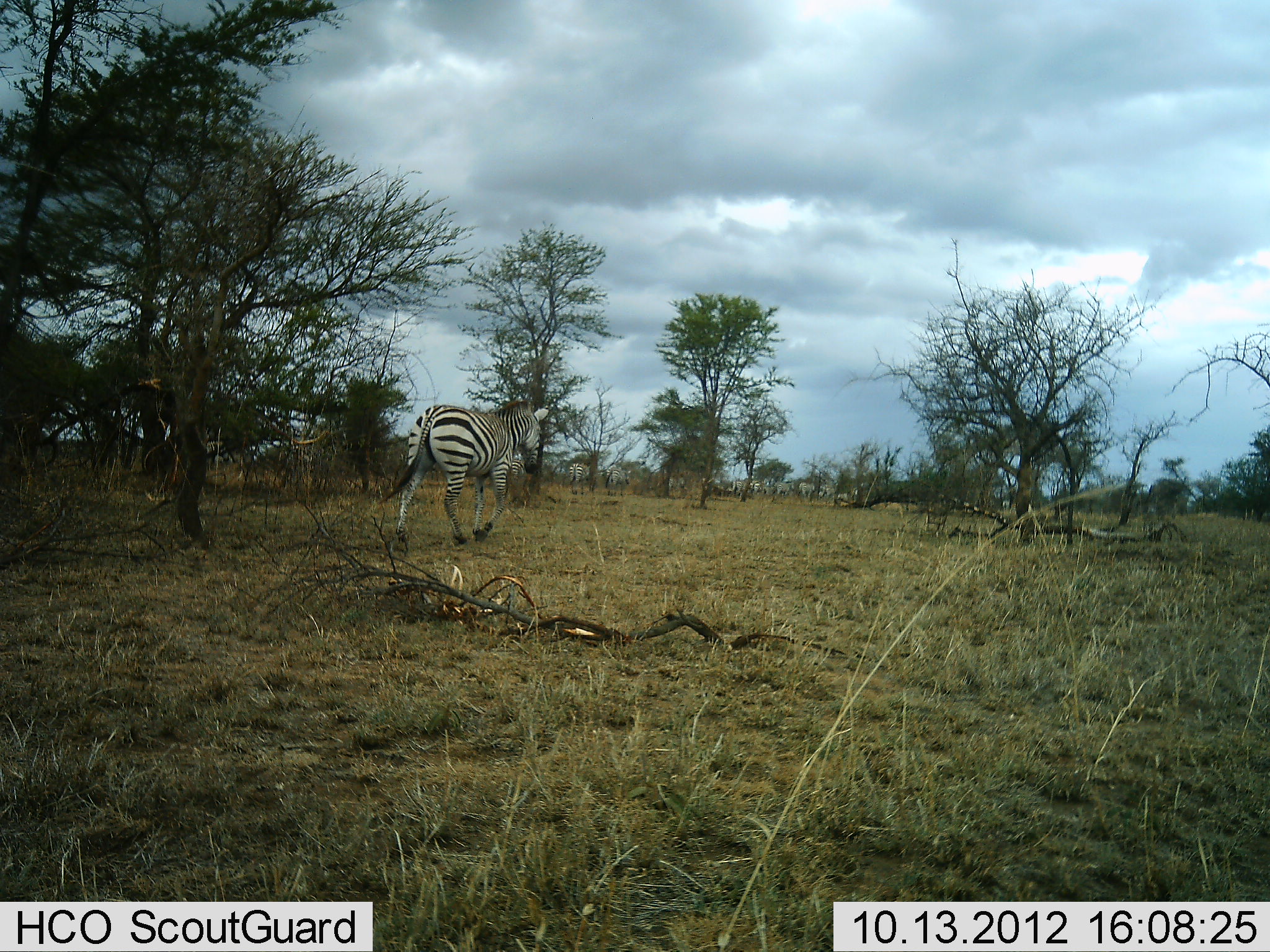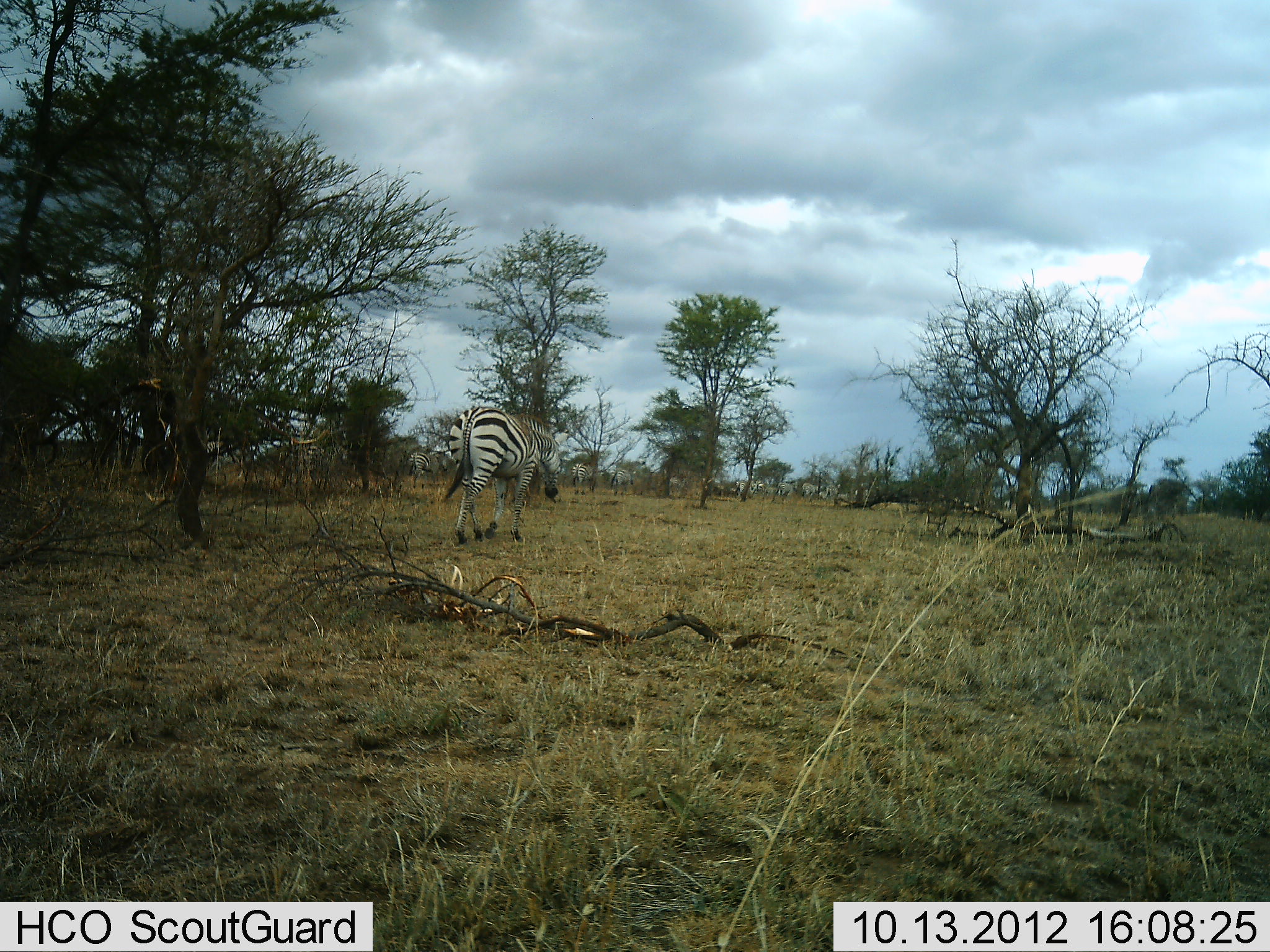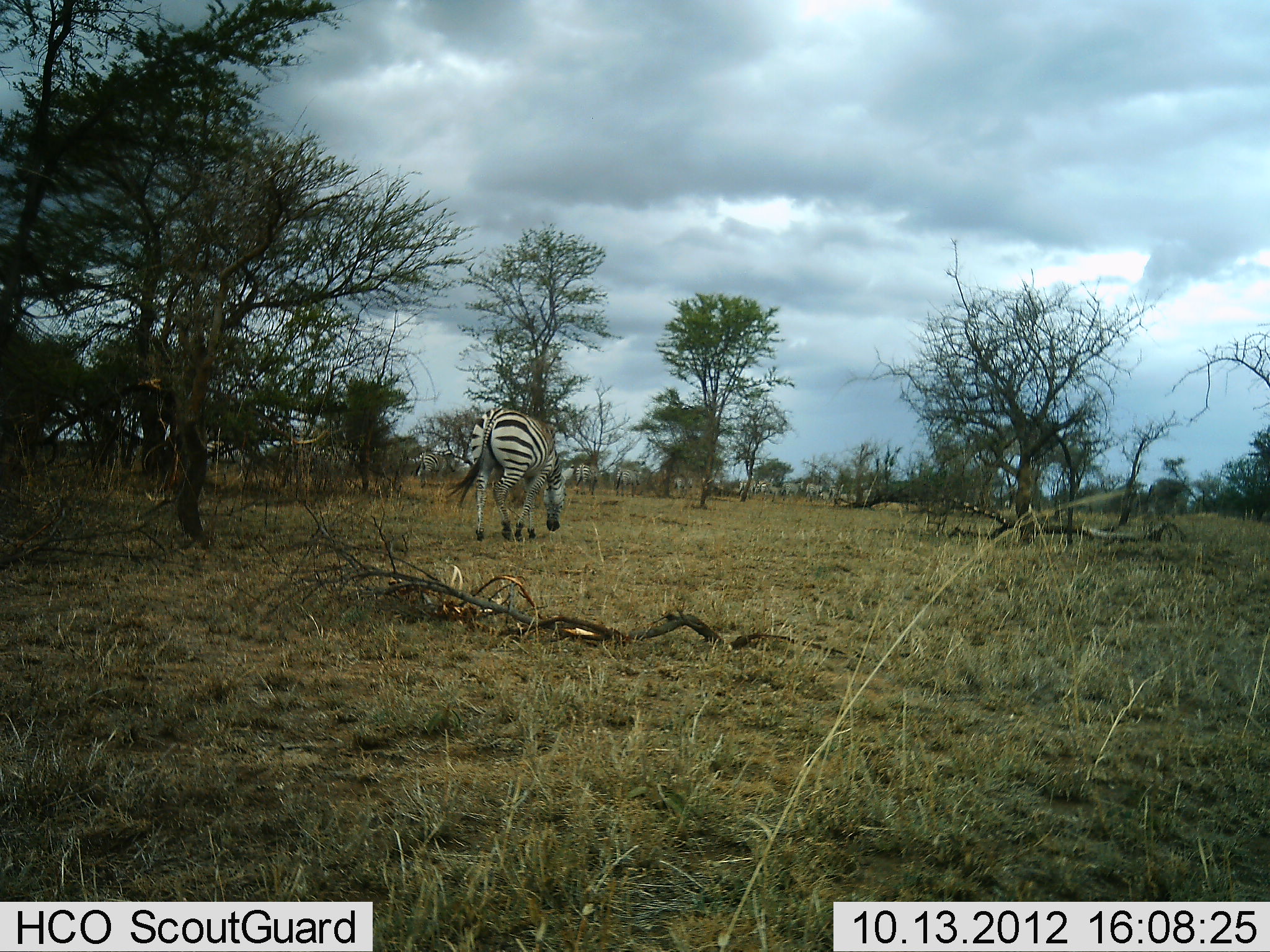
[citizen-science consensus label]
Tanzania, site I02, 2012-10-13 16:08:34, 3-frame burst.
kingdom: Animalia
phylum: Chordata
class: Mammalia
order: Perissodactyla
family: Equidae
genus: Equus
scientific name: Equus quagga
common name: plains zebra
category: zebra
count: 11-50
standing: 10%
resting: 0%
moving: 100%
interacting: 0%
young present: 0%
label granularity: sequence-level